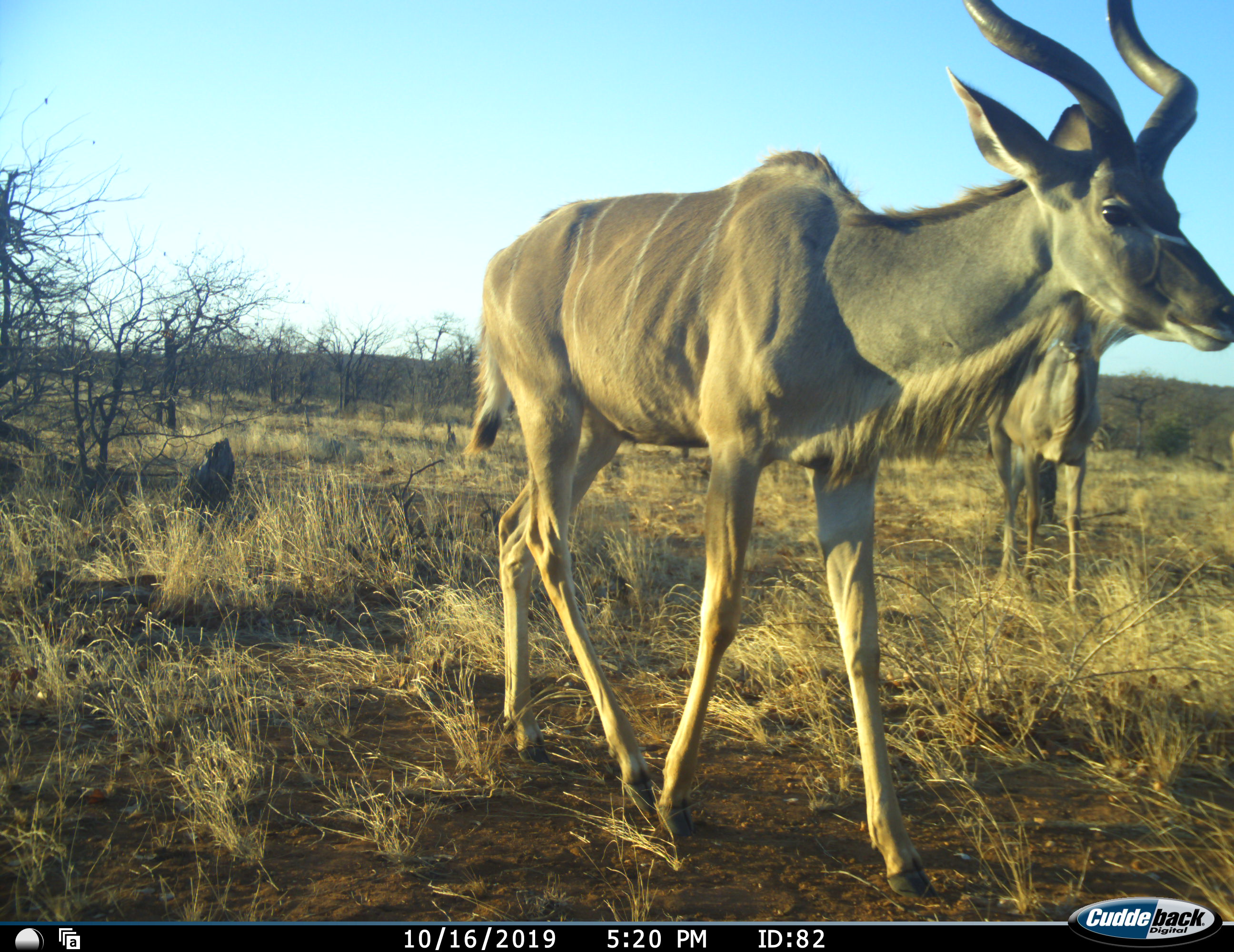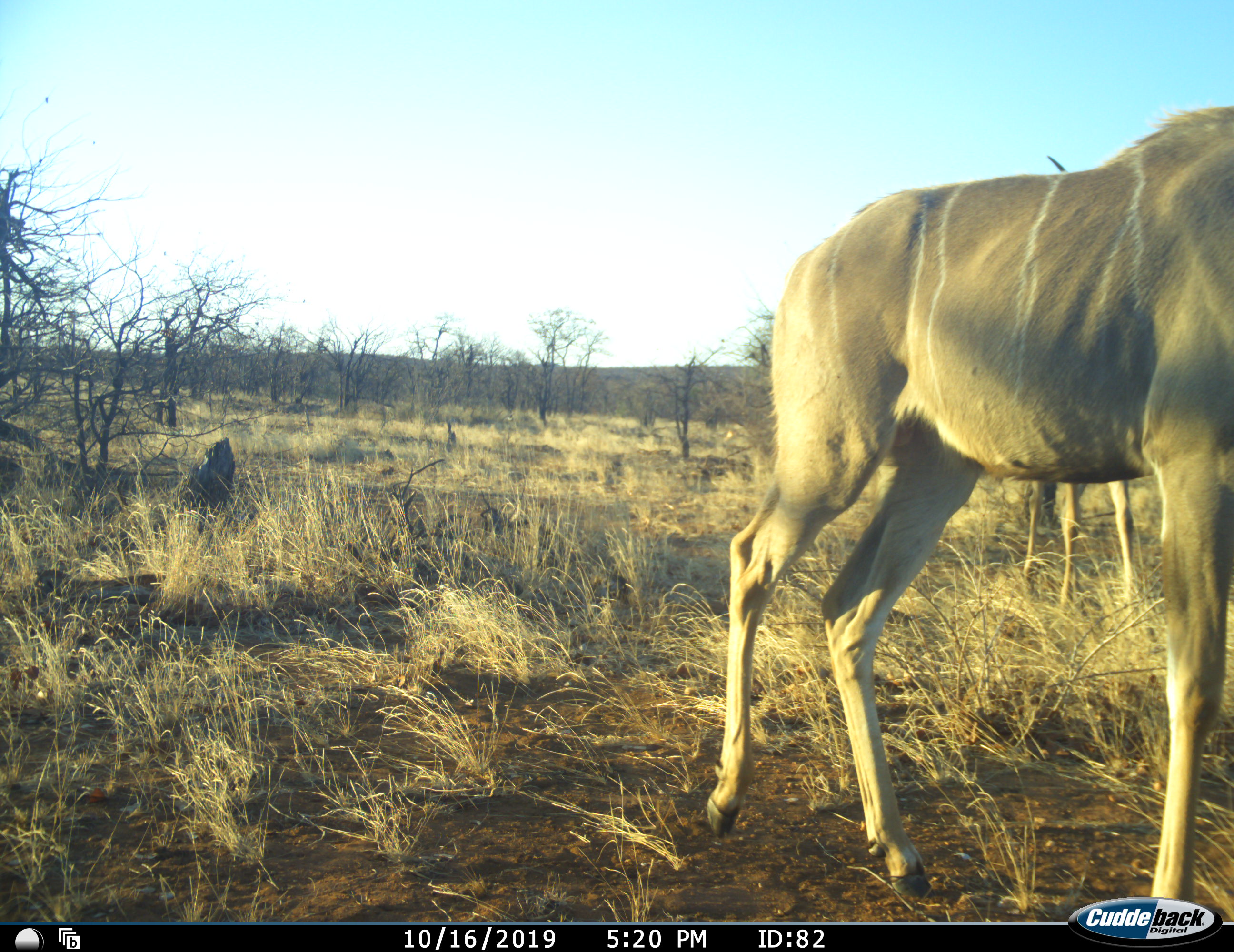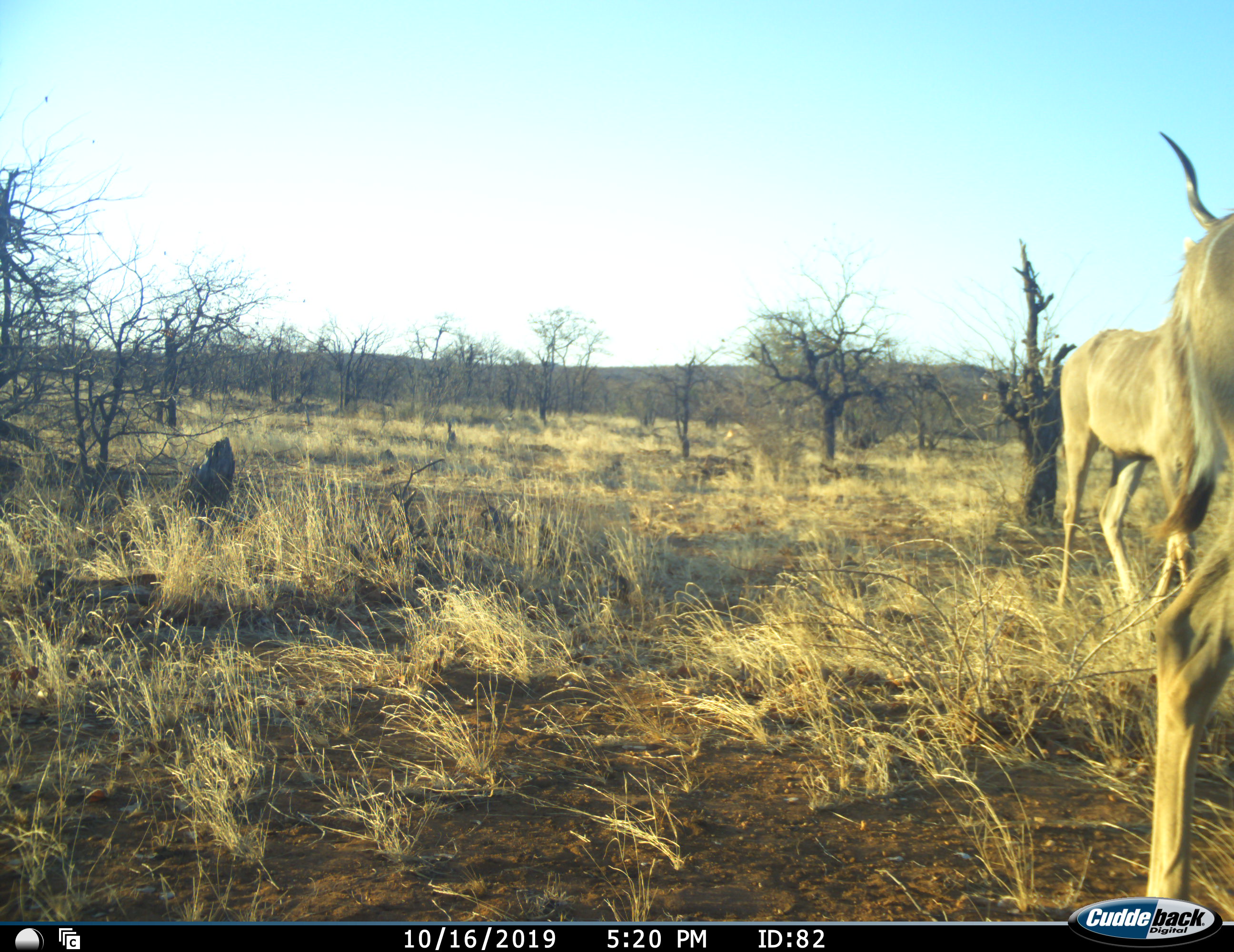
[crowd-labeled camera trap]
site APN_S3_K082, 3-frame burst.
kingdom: Animalia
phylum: Chordata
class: Mammalia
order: Artiodactyla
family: Bovidae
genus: Tragelaphus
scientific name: Tragelaphus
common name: kudu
Kudu (Tragelaphus), count 2. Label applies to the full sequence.